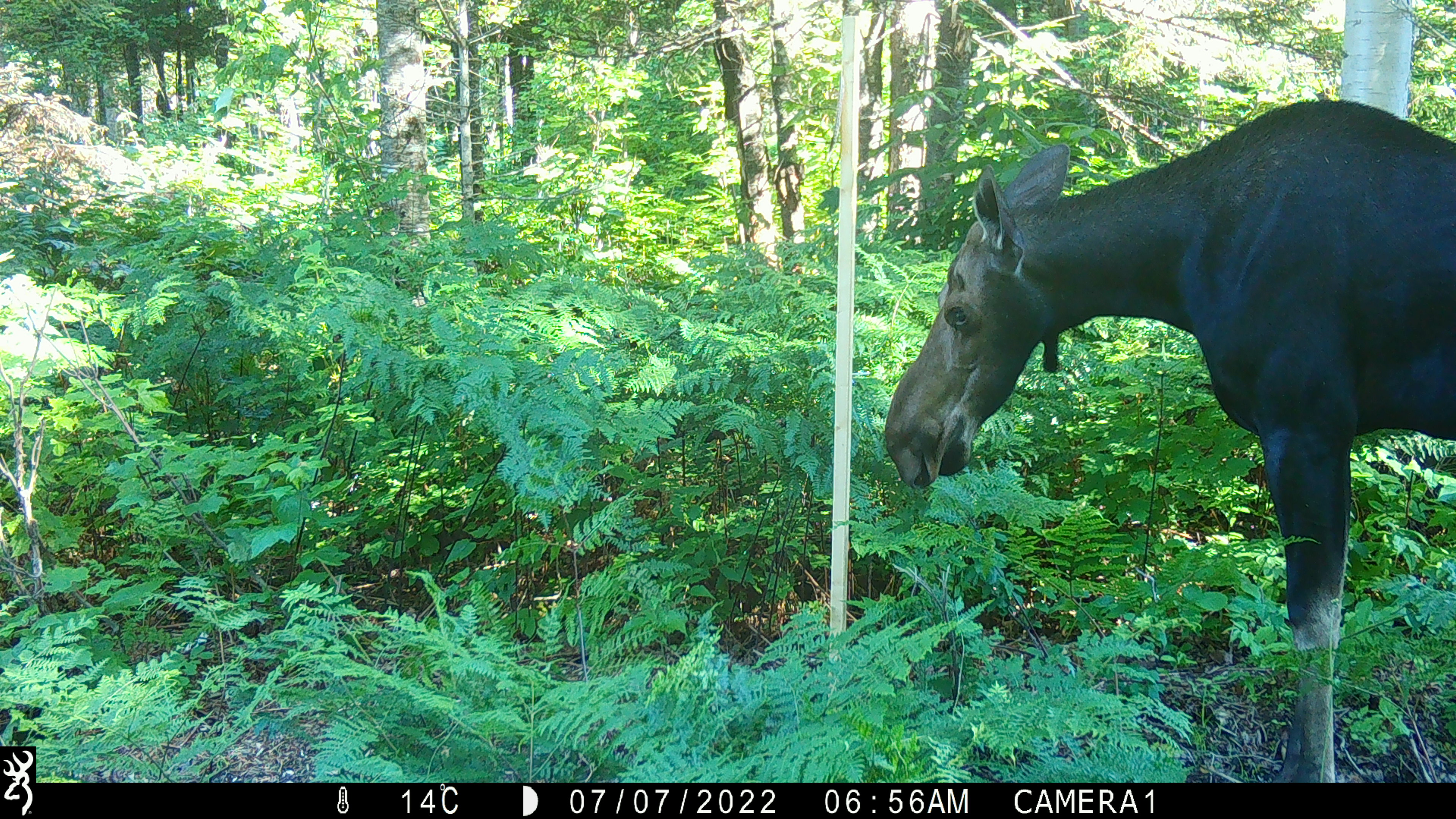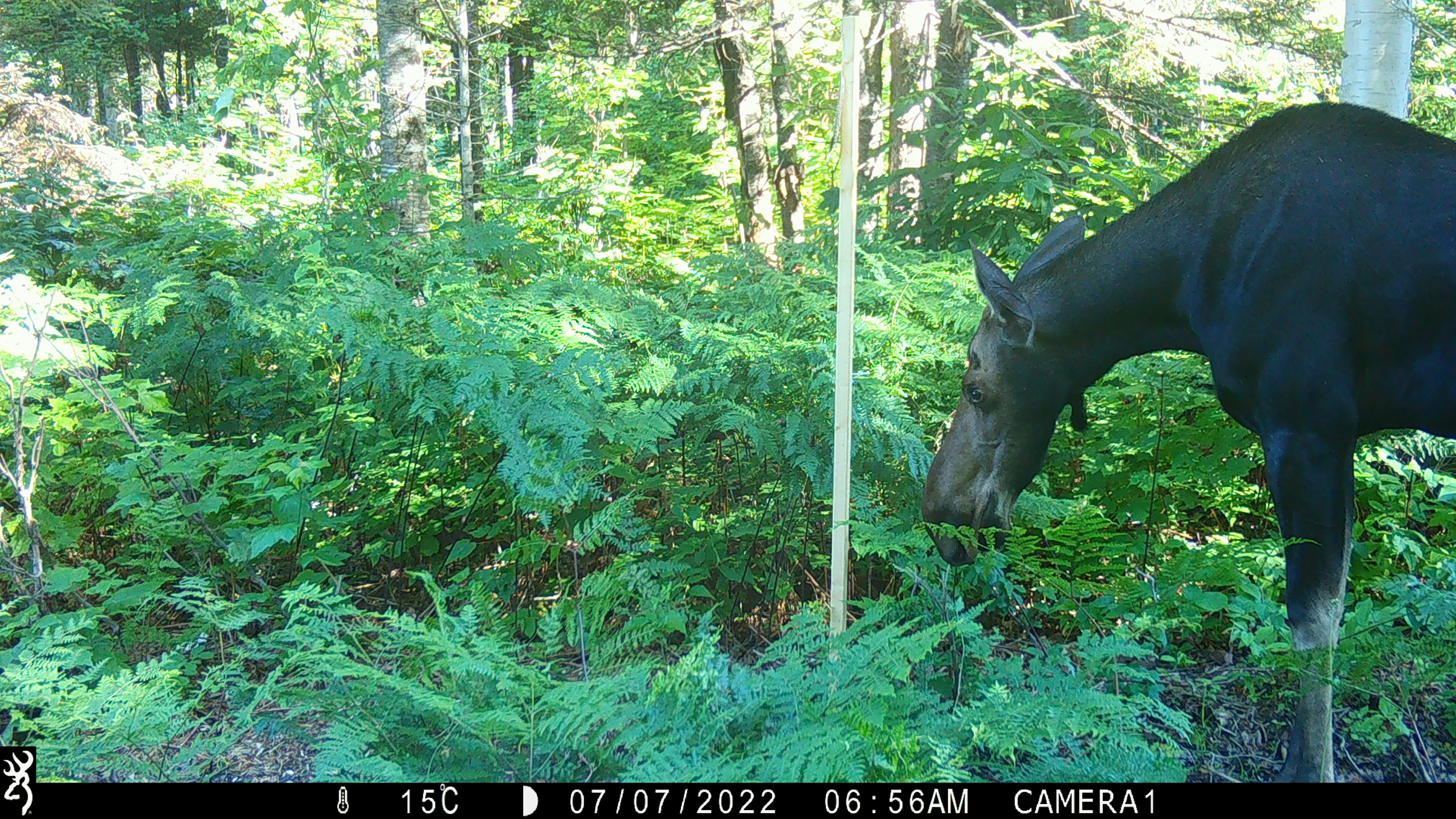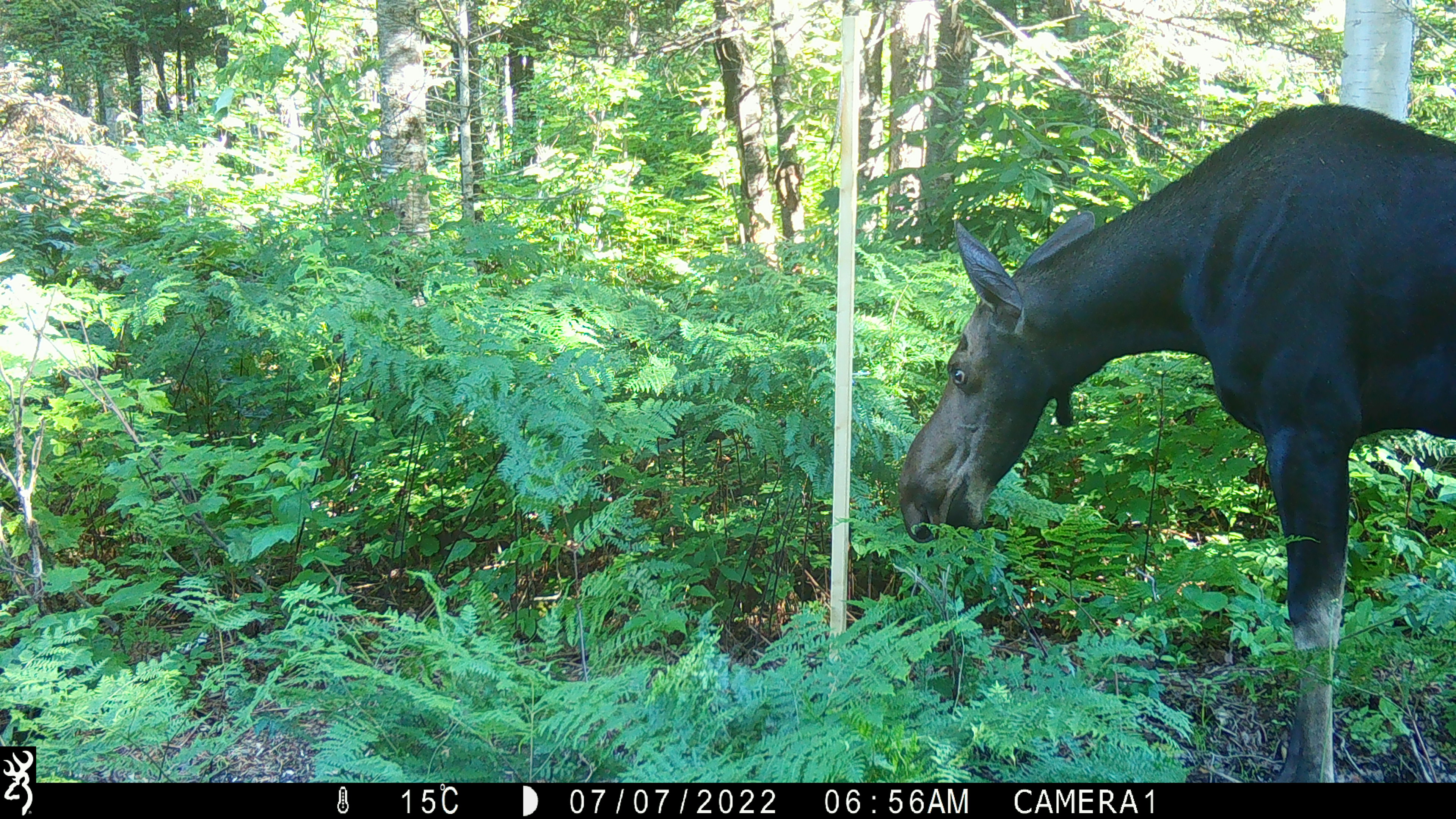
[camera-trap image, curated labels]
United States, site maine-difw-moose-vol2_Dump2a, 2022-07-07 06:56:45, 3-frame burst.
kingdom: Animalia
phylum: Chordata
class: Mammalia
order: Artiodactyla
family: Cervidae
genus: Alces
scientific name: Alces alces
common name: moose